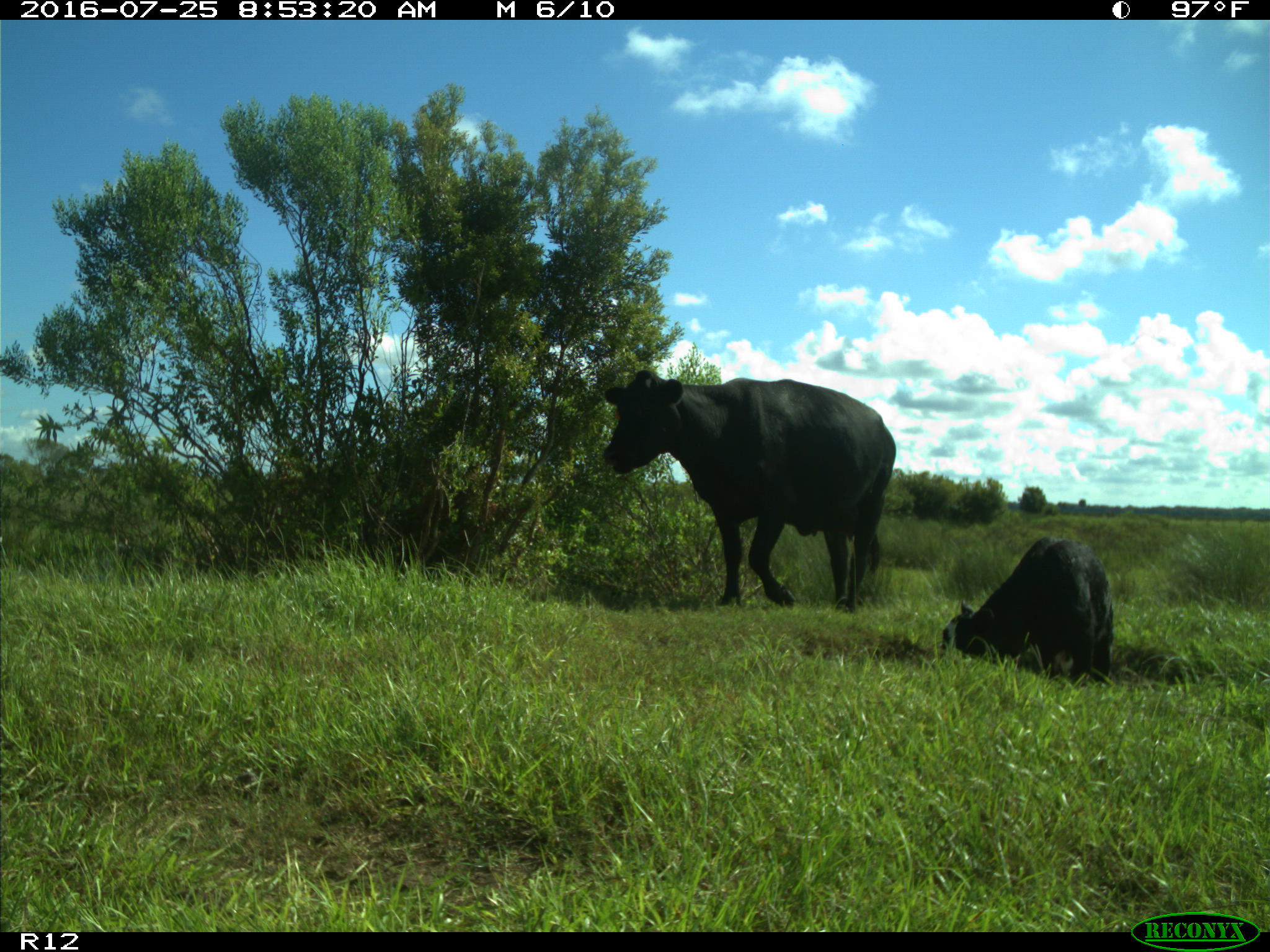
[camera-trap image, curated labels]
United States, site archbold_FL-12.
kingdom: Animalia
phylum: Chordata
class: Mammalia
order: Artiodactyla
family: Bovidae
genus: Bos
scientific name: Bos taurus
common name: domestic cow